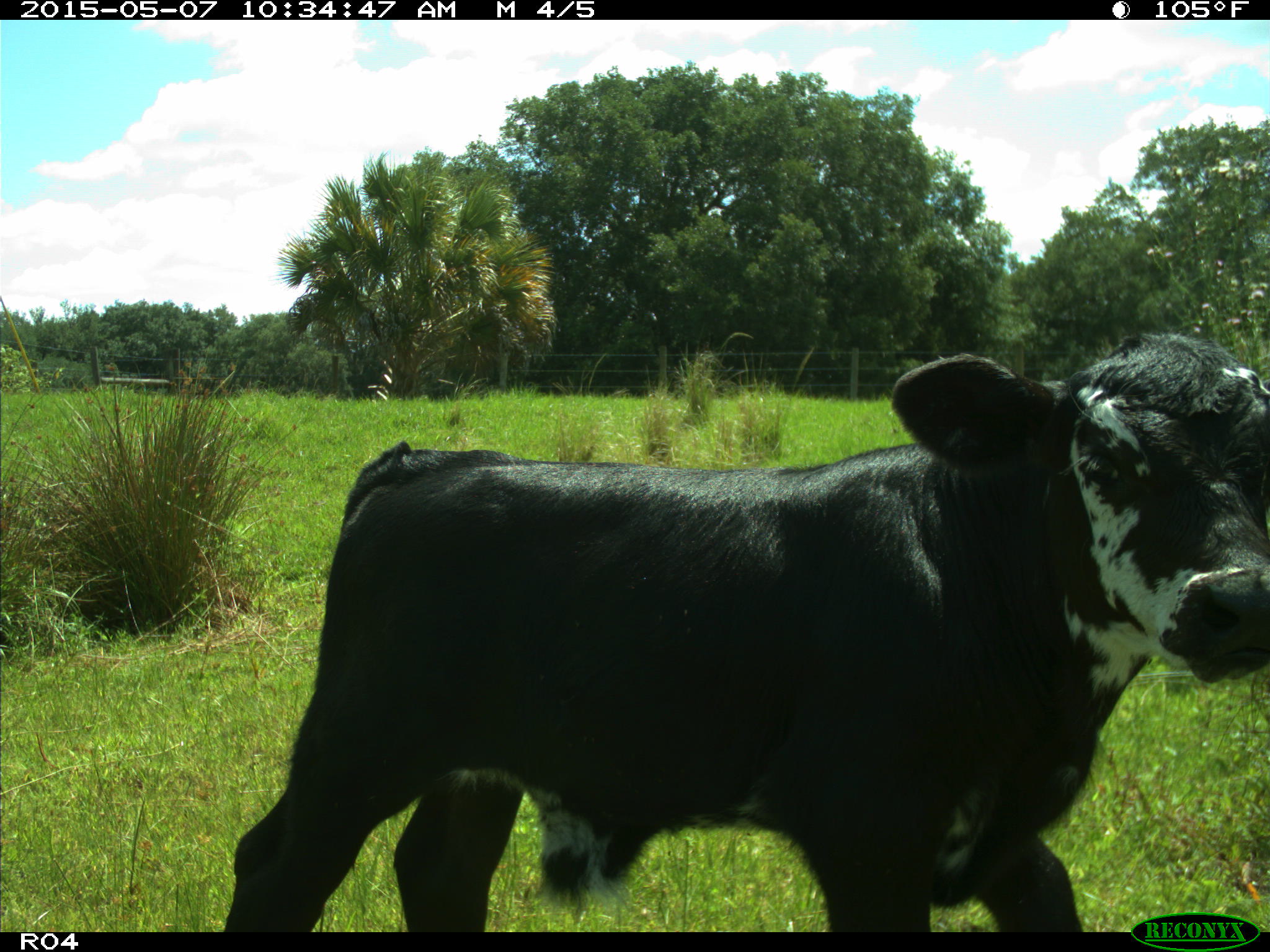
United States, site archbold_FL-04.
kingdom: Animalia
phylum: Chordata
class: Mammalia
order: Artiodactyla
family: Bovidae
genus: Bos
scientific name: Bos taurus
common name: domestic cow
Bos taurus (domestic cow).